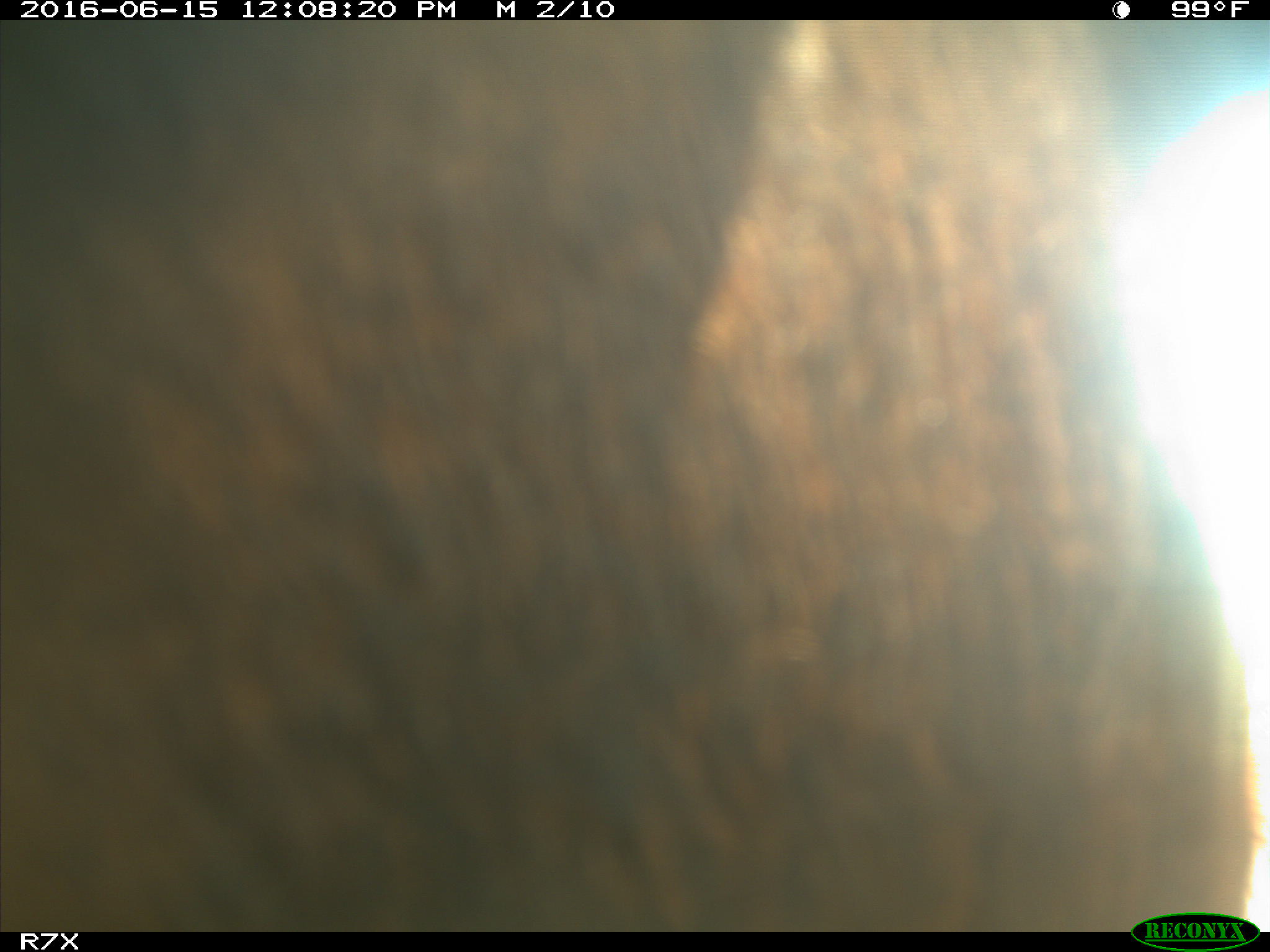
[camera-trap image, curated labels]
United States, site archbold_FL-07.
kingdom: Animalia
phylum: Chordata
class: Mammalia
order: Artiodactyla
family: Bovidae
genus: Bos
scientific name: Bos taurus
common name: domestic cow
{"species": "Bos taurus (domestic cow)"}